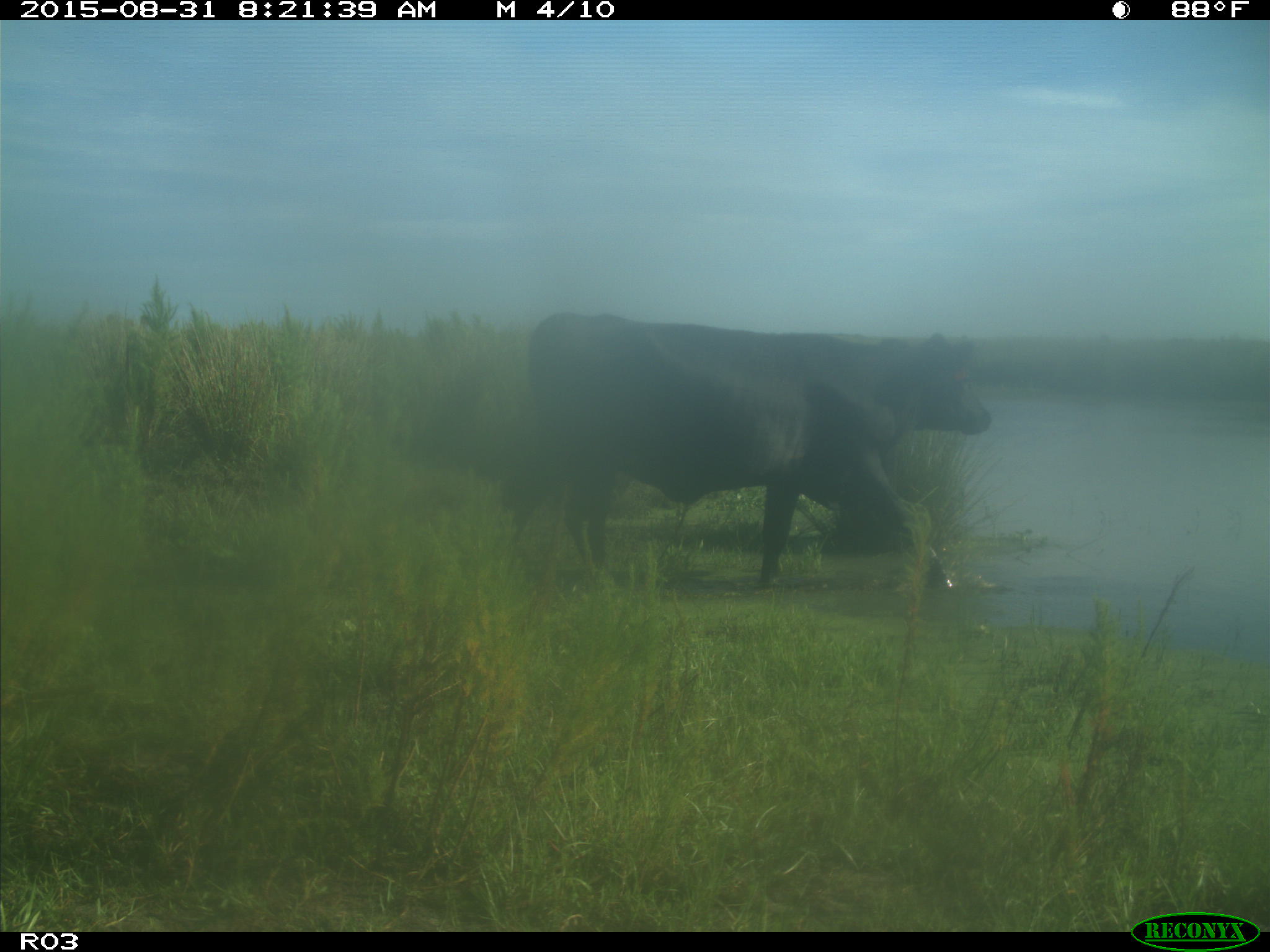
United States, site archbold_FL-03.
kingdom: Animalia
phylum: Chordata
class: Mammalia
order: Artiodactyla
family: Bovidae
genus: Bos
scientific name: Bos taurus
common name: domestic cow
Bos taurus (domestic cow).